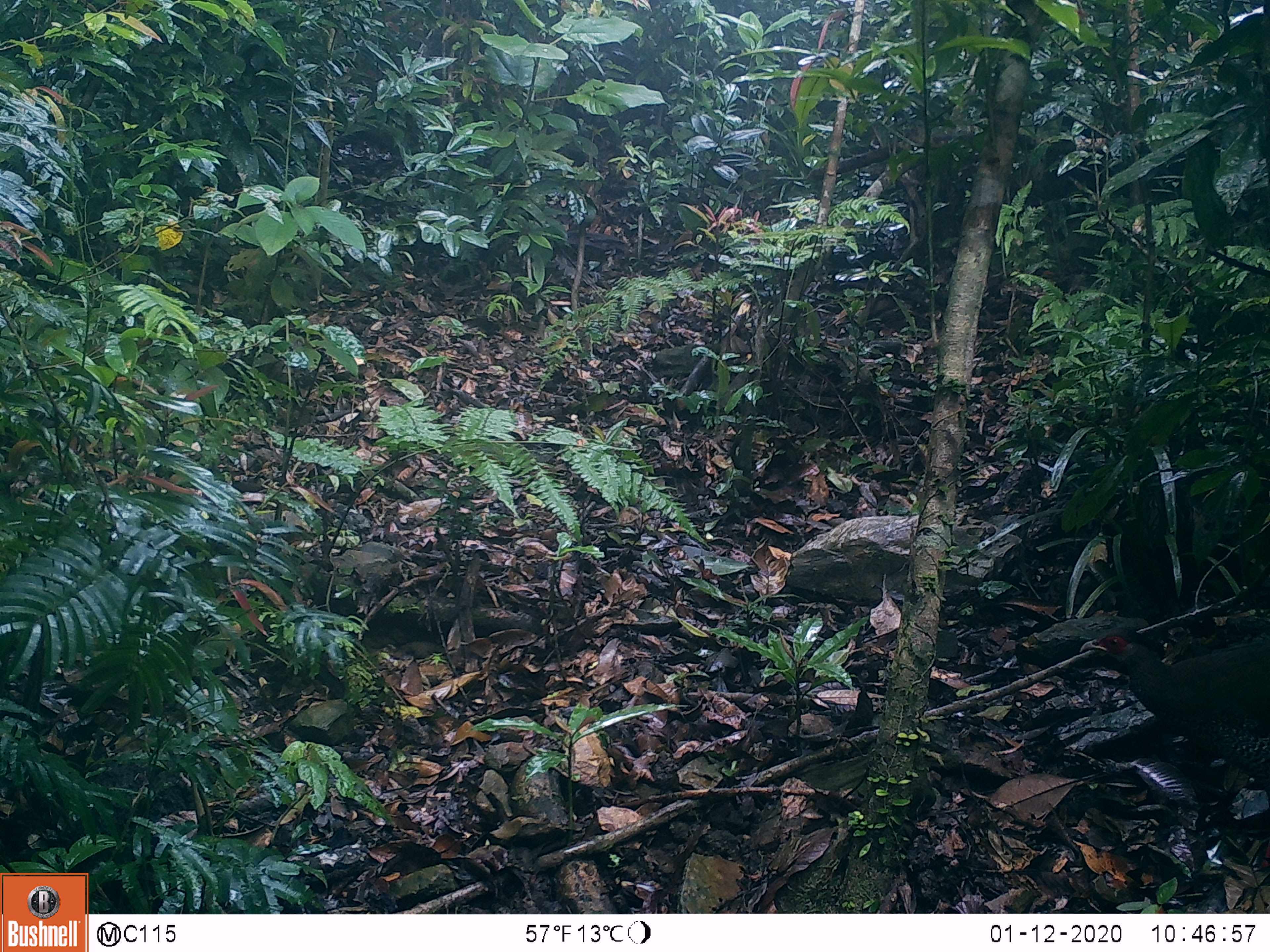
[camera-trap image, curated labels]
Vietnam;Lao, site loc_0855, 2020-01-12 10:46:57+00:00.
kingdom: Animalia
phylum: Chordata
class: Aves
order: Galliformes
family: Phasianidae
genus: Lophura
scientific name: Lophura nycthemera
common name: silver pheasant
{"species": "silver pheasant (Lophura nycthemera)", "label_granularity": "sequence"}